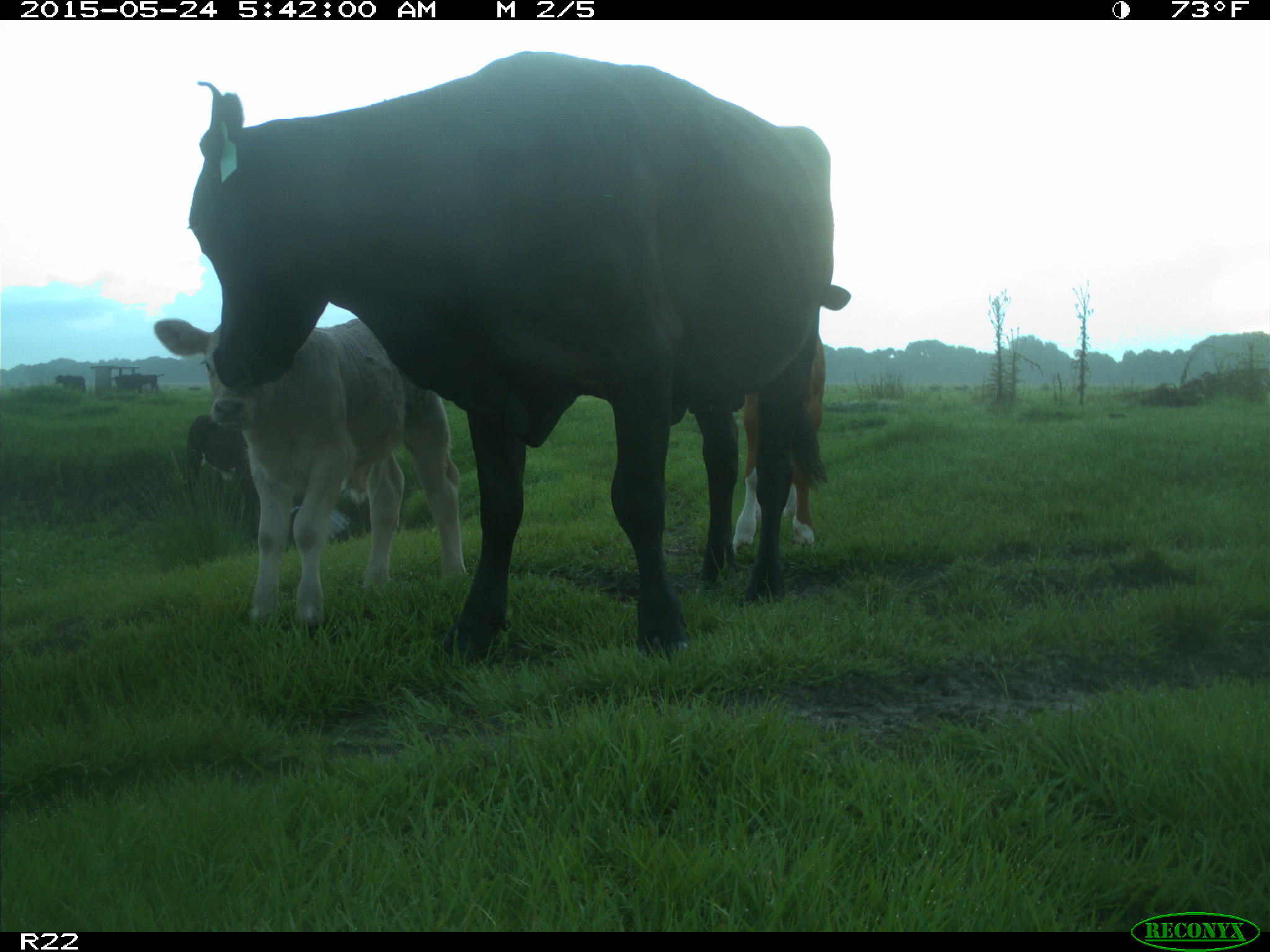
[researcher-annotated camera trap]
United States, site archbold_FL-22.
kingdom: Animalia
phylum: Chordata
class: Mammalia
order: Artiodactyla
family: Bovidae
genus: Bos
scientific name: Bos taurus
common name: domestic cow